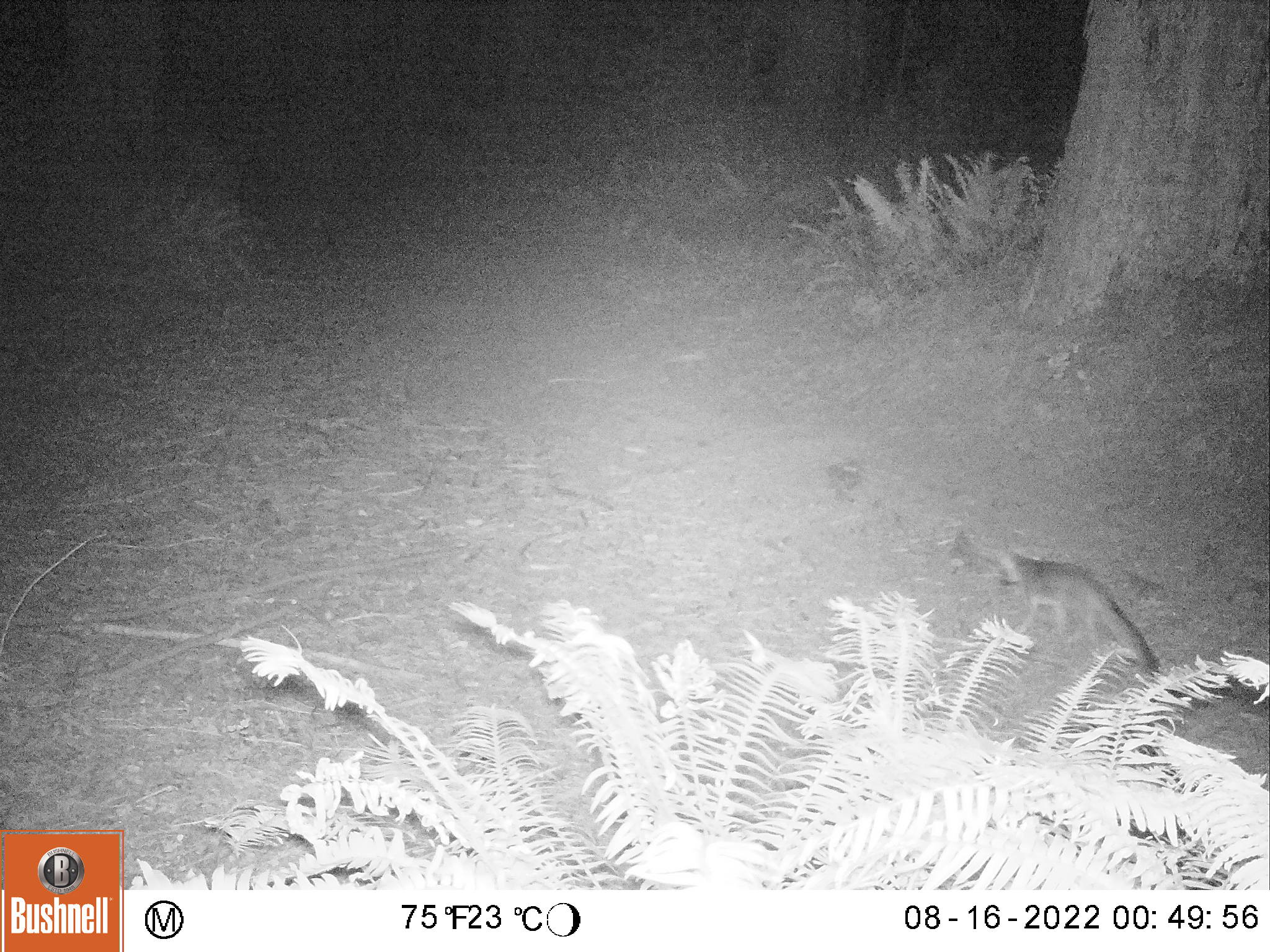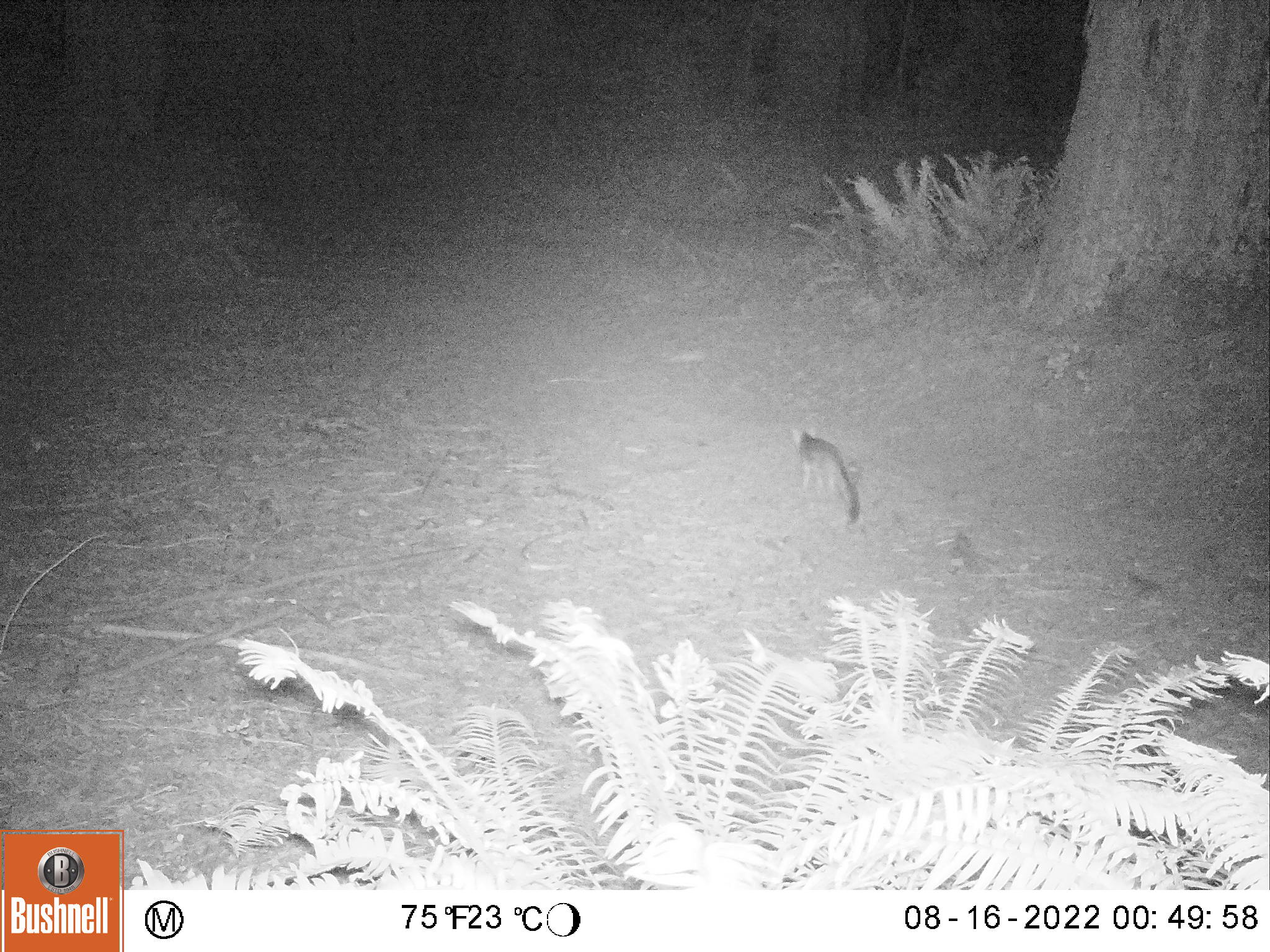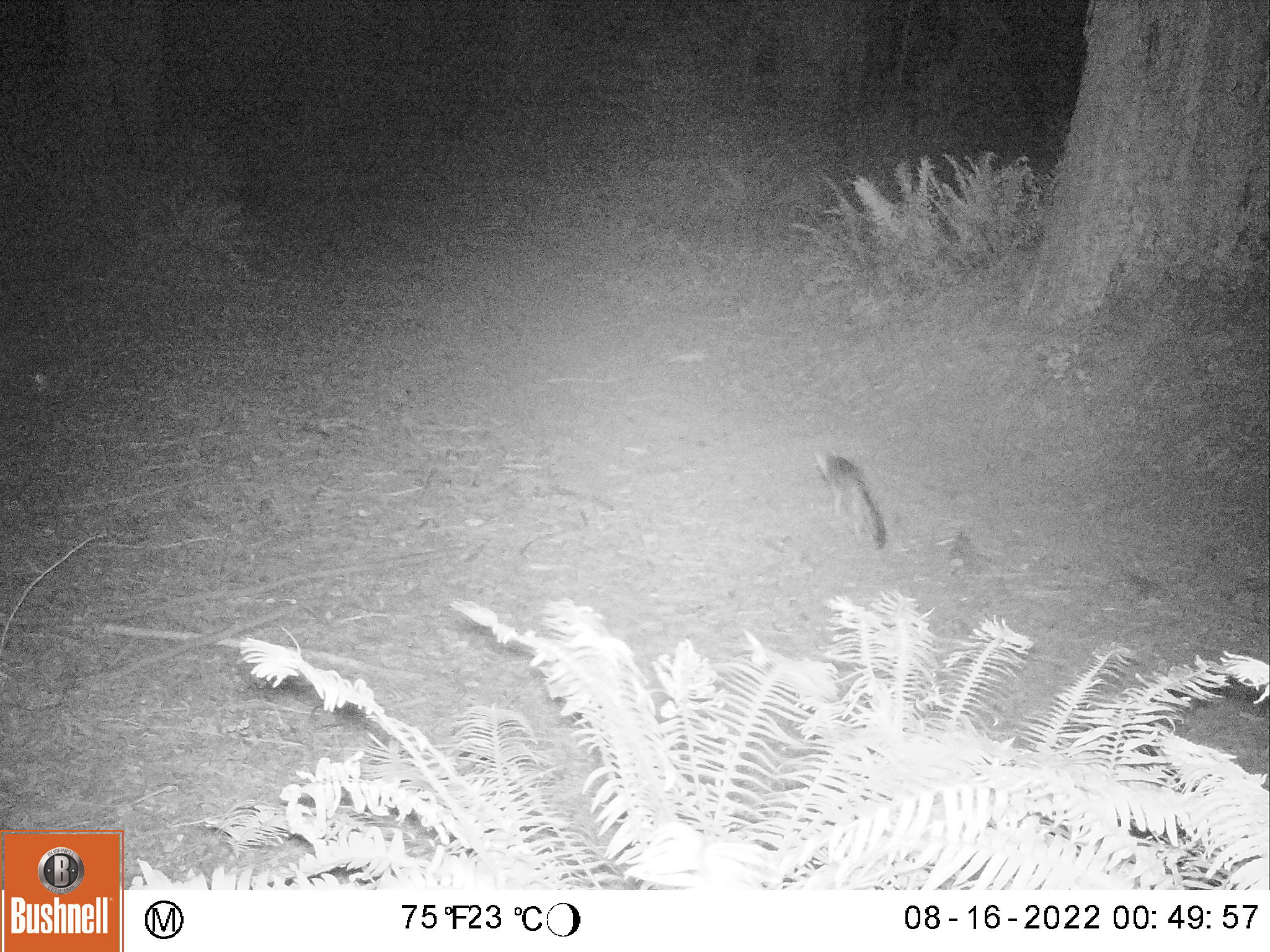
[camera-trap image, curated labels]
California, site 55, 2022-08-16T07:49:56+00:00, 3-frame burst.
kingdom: Animalia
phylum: Chordata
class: Mammalia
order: Carnivora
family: Canidae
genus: Urocyon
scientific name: Urocyon cinereoargenteus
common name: gray fox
Gray fox (Urocyon cinereoargenteus).